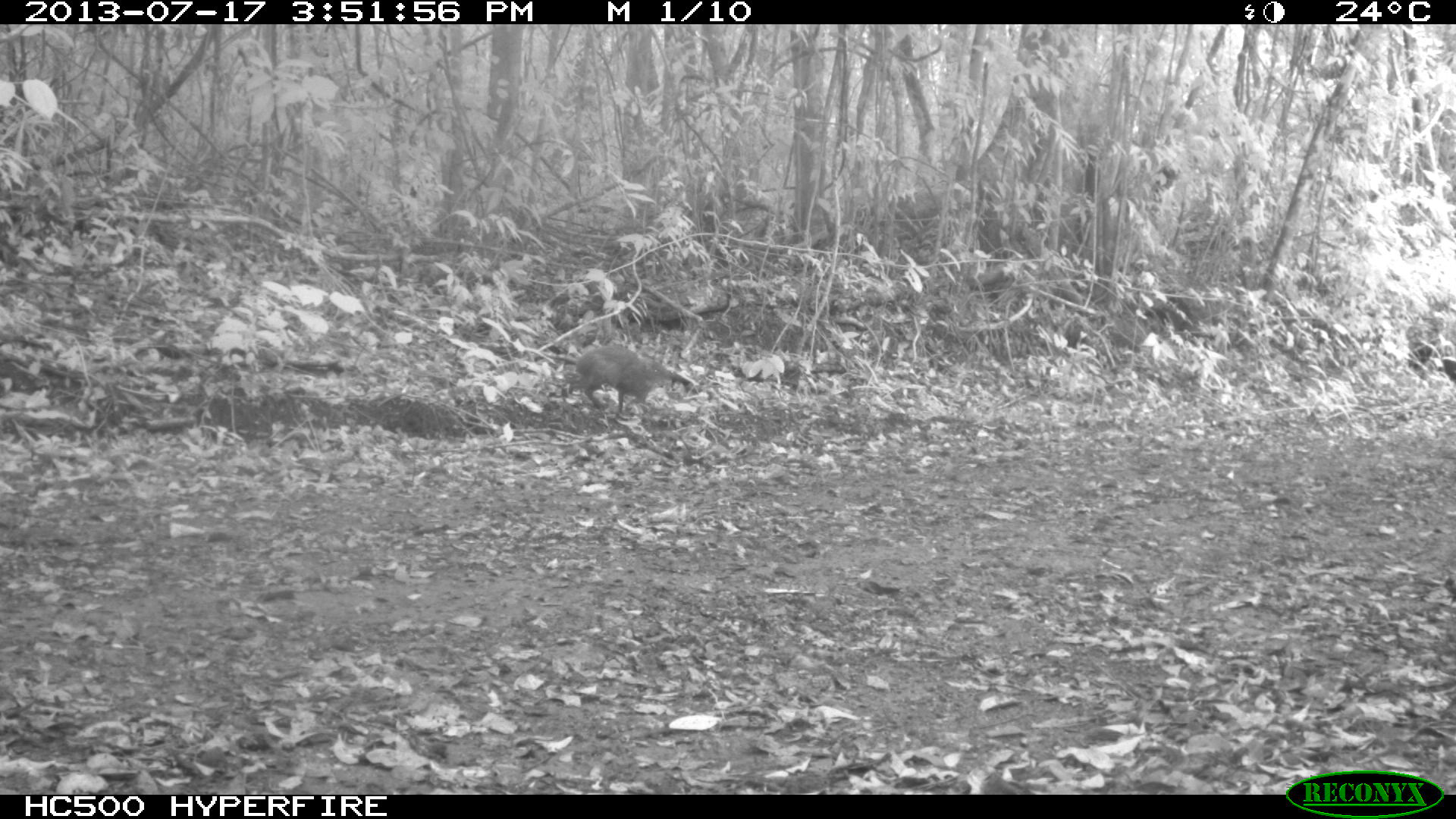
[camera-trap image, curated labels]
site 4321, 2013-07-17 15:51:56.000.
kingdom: Animalia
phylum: Chordata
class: Mammalia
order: Rodentia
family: Dasyproctidae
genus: Dasyprocta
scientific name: Dasyprocta punctata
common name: central american agouti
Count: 1.